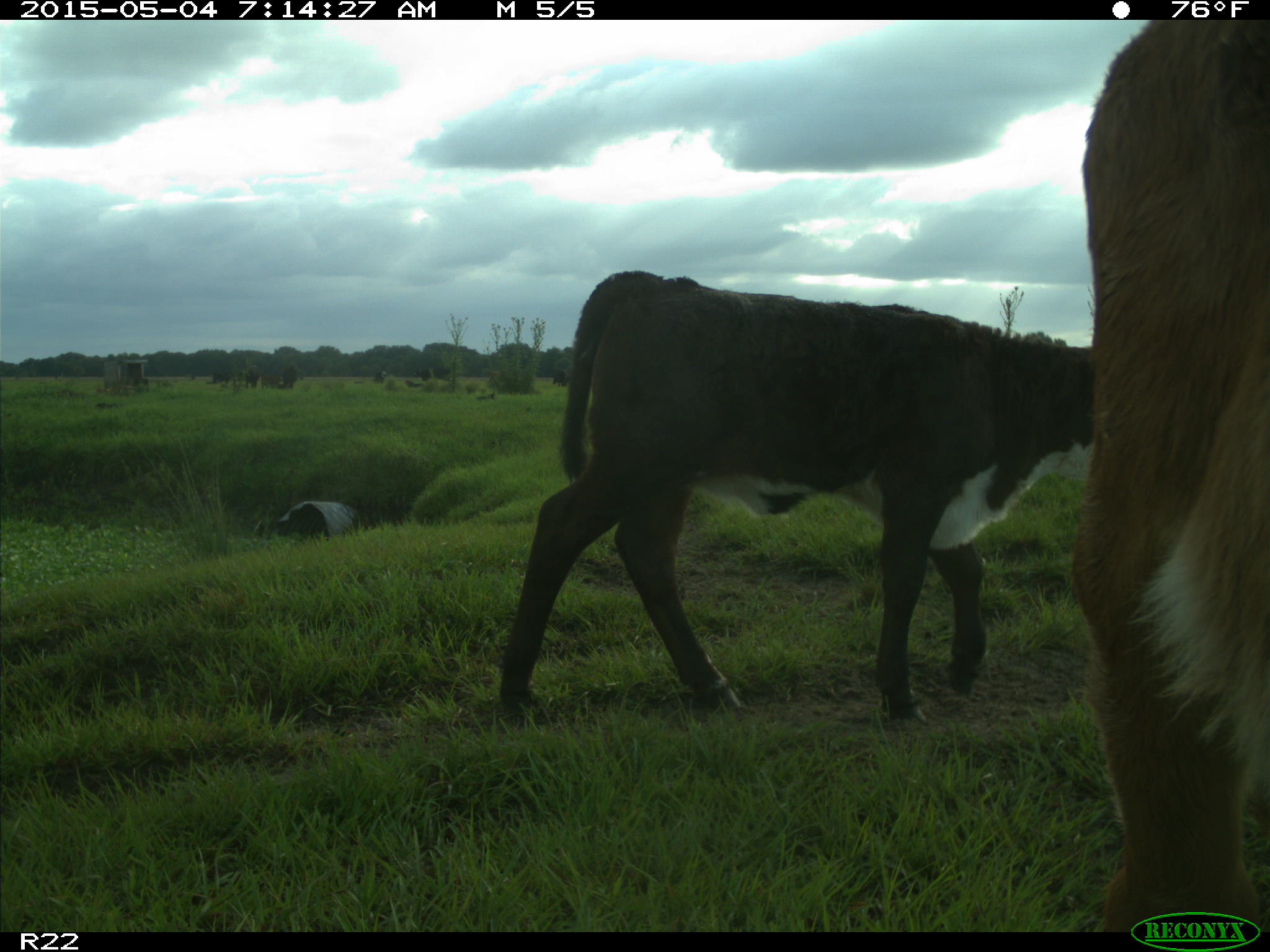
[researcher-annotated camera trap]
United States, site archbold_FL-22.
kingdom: Animalia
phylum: Chordata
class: Mammalia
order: Artiodactyla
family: Bovidae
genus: Bos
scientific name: Bos taurus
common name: domestic cow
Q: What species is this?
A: Bos taurus (domestic cow).